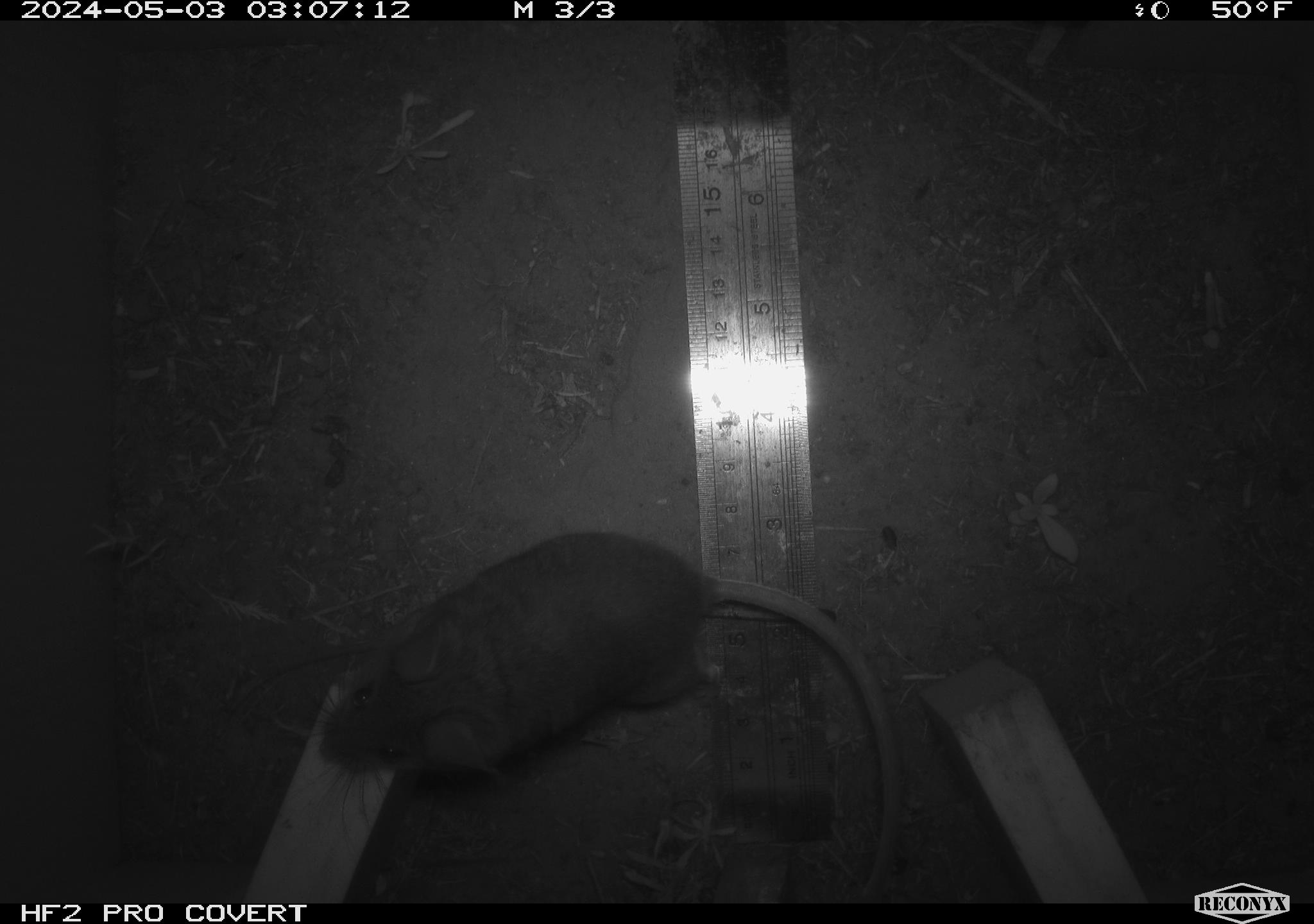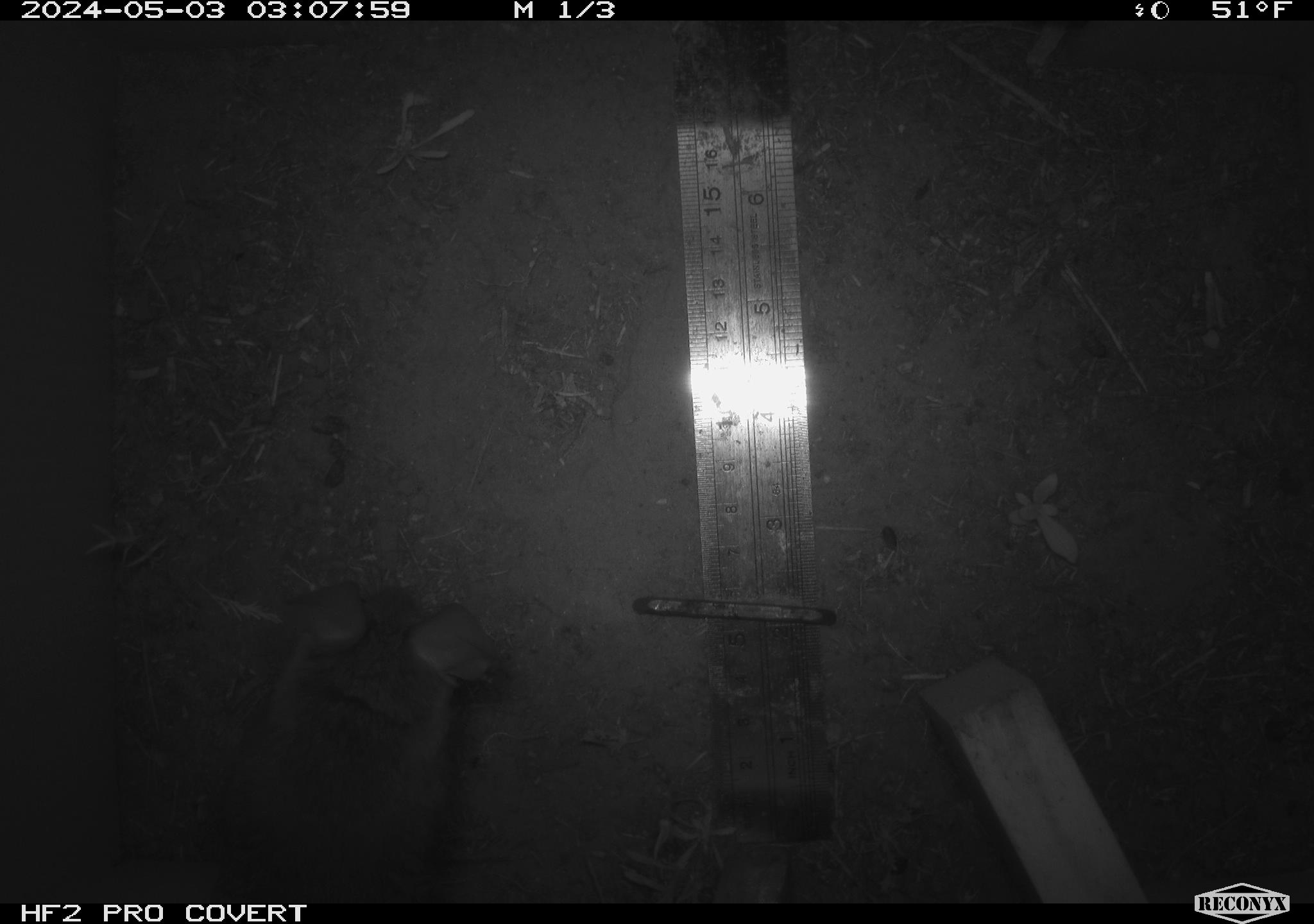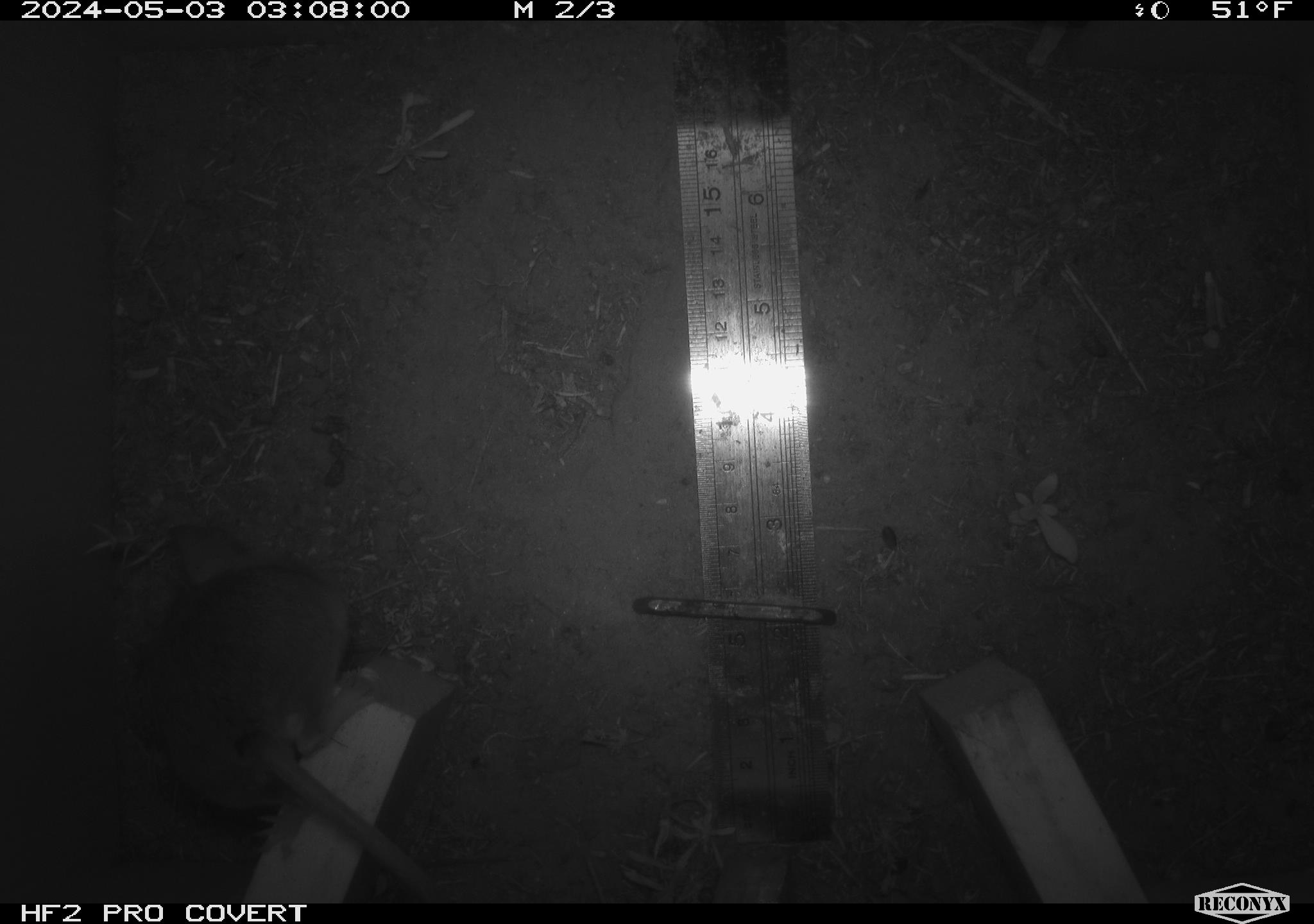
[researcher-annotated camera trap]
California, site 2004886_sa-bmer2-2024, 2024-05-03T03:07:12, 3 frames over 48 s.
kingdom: Animalia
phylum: Chordata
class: Mammalia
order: Rodentia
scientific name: Rodentia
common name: mouse species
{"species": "mouse species (Rodentia)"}